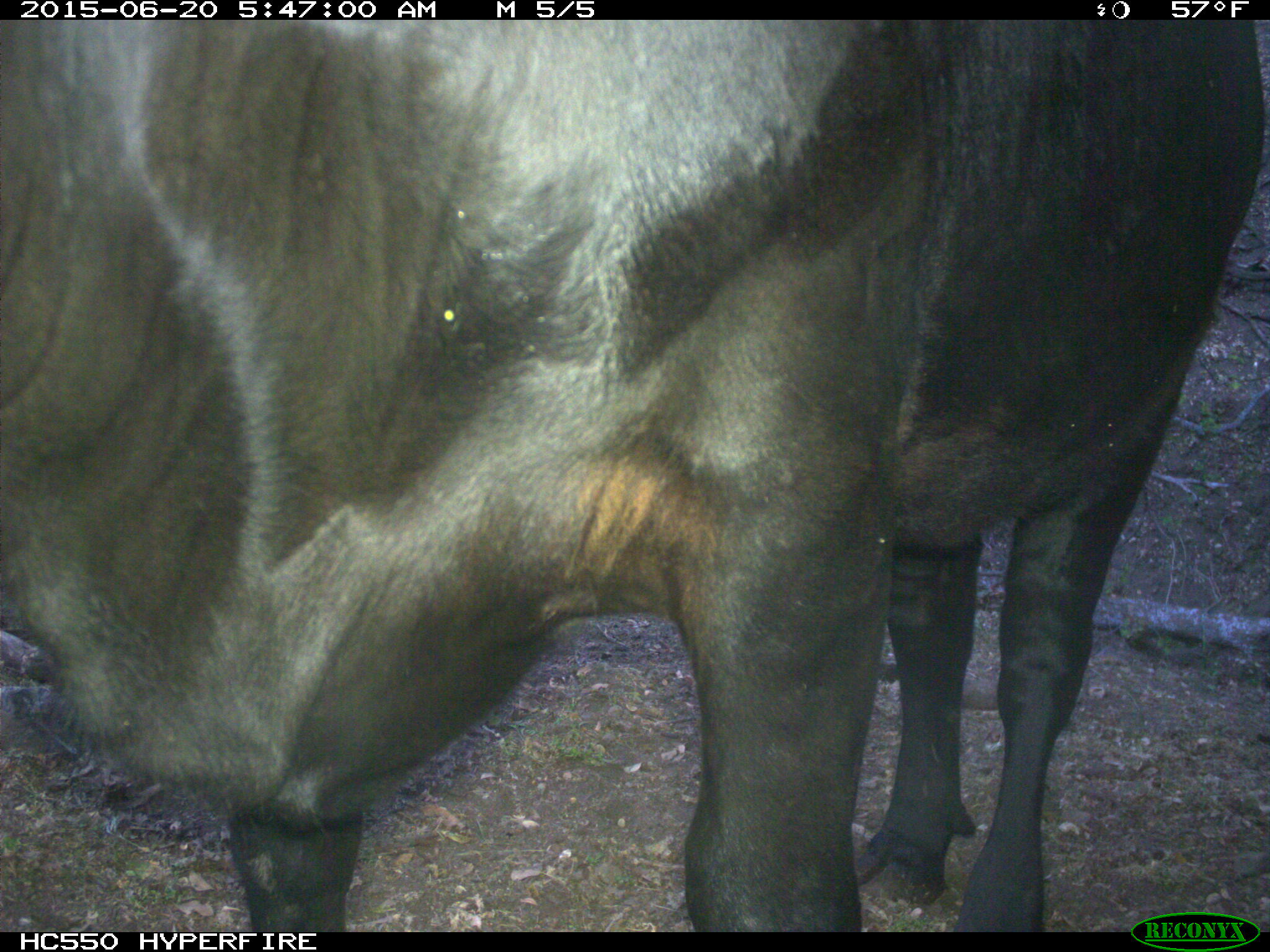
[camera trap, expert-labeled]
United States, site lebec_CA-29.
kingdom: Animalia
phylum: Chordata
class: Mammalia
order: Artiodactyla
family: Bovidae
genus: Bos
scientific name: Bos taurus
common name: domestic cow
Bos taurus (domestic cow).